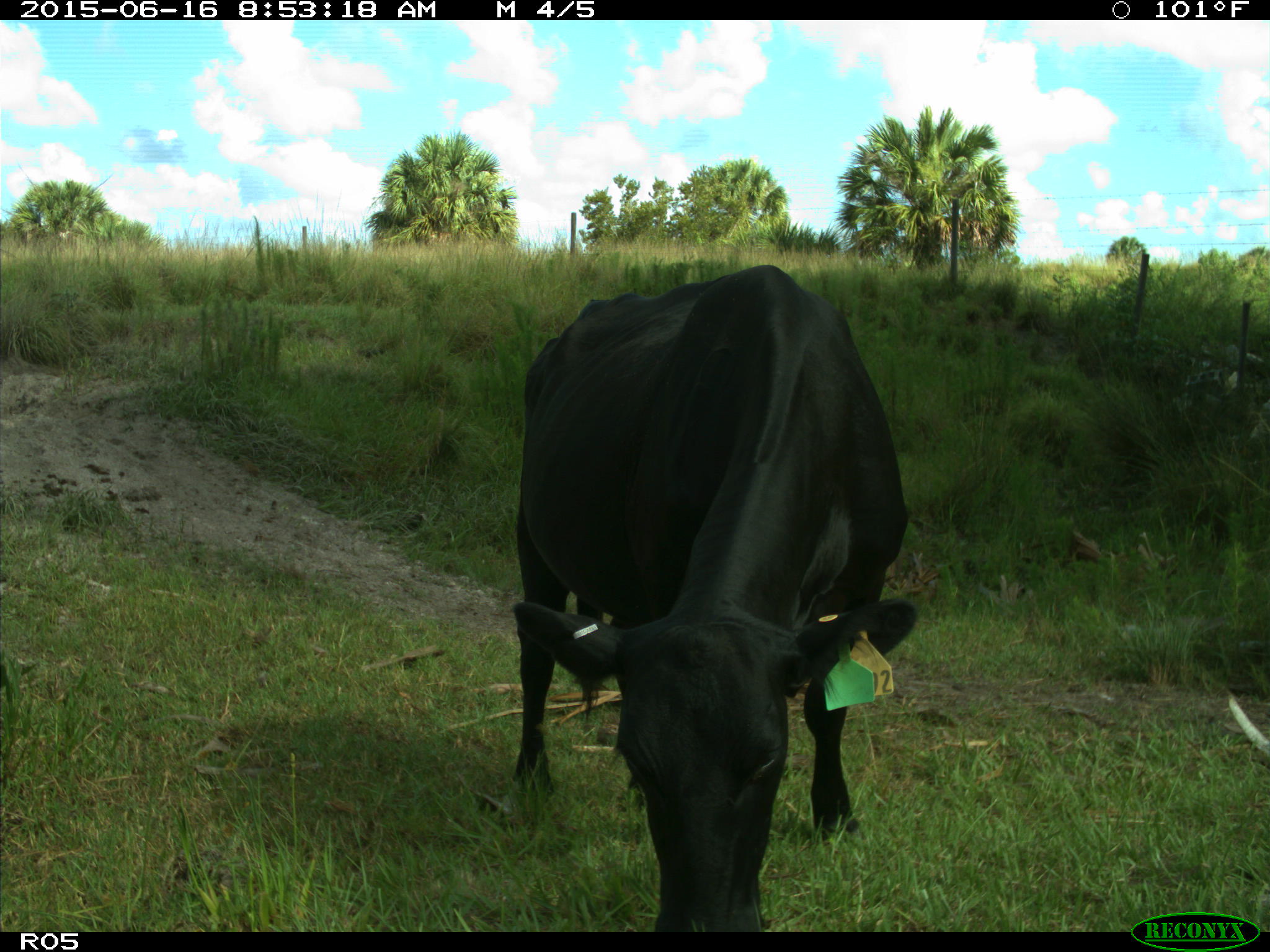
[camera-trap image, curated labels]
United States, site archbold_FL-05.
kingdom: Animalia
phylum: Chordata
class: Mammalia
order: Artiodactyla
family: Bovidae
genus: Bos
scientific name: Bos taurus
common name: domestic cow